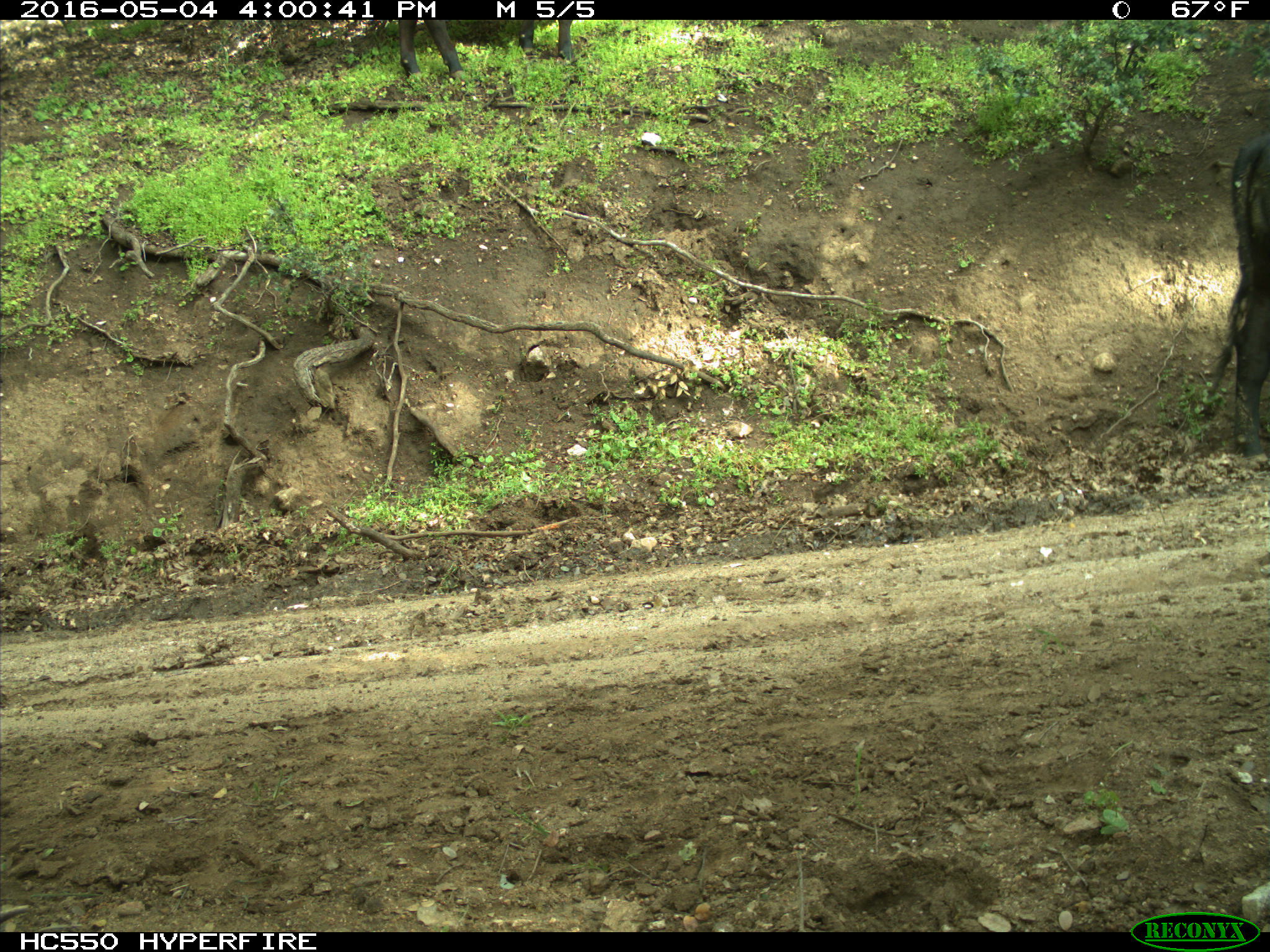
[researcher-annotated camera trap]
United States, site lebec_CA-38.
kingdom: Animalia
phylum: Chordata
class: Mammalia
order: Artiodactyla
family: Bovidae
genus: Bos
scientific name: Bos taurus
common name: domestic cow